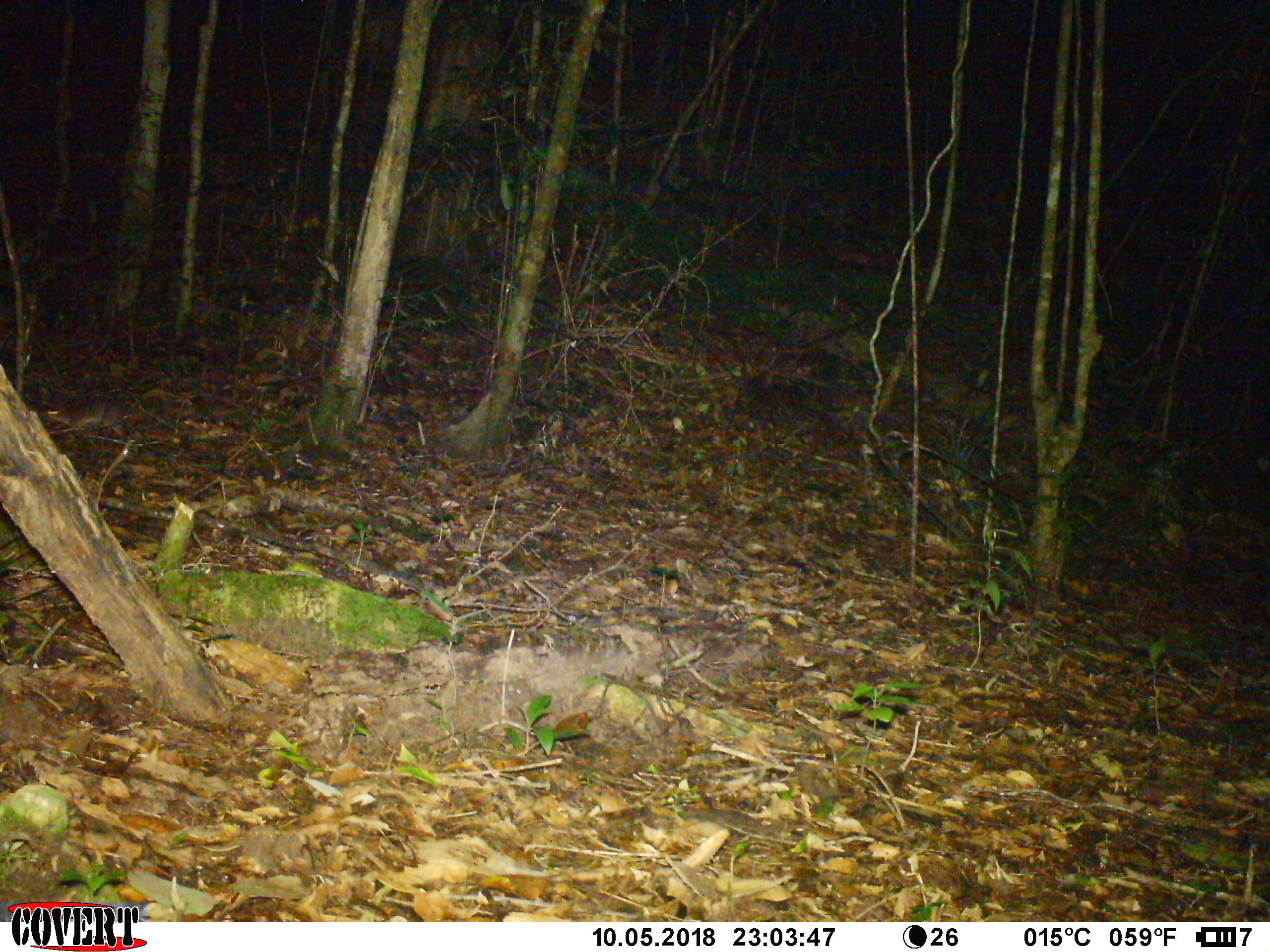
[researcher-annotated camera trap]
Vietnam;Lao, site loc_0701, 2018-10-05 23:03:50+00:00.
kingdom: Animalia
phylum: Chordata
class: Mammalia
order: Rodentia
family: Muridae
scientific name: Muridae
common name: old-world mice and rats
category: unidentified murid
Unidentified murid (old-world mice and rats) (Muridae). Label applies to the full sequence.